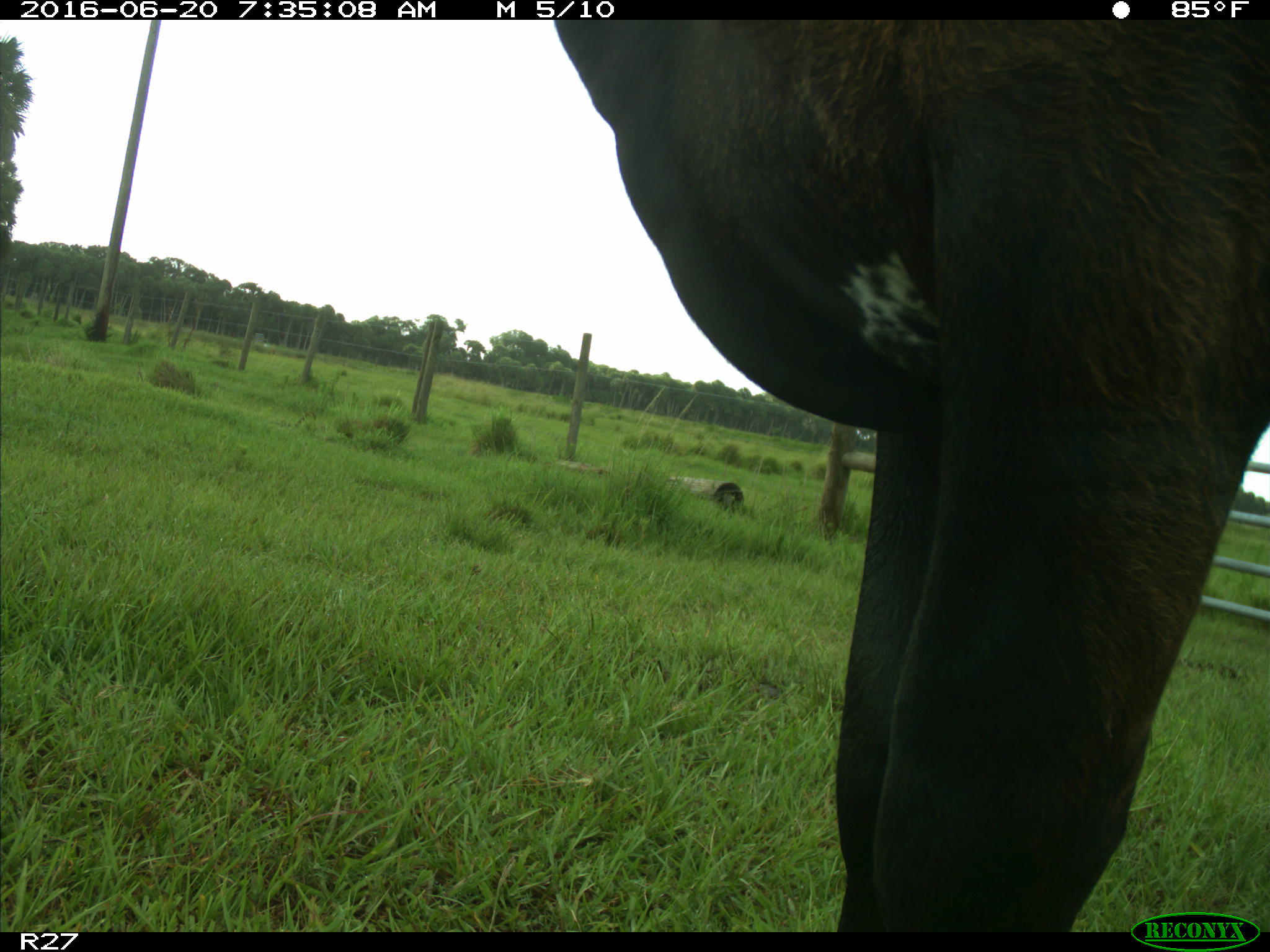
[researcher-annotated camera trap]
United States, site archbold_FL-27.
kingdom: Animalia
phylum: Chordata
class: Mammalia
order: Artiodactyla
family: Bovidae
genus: Bos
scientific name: Bos taurus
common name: domestic cow